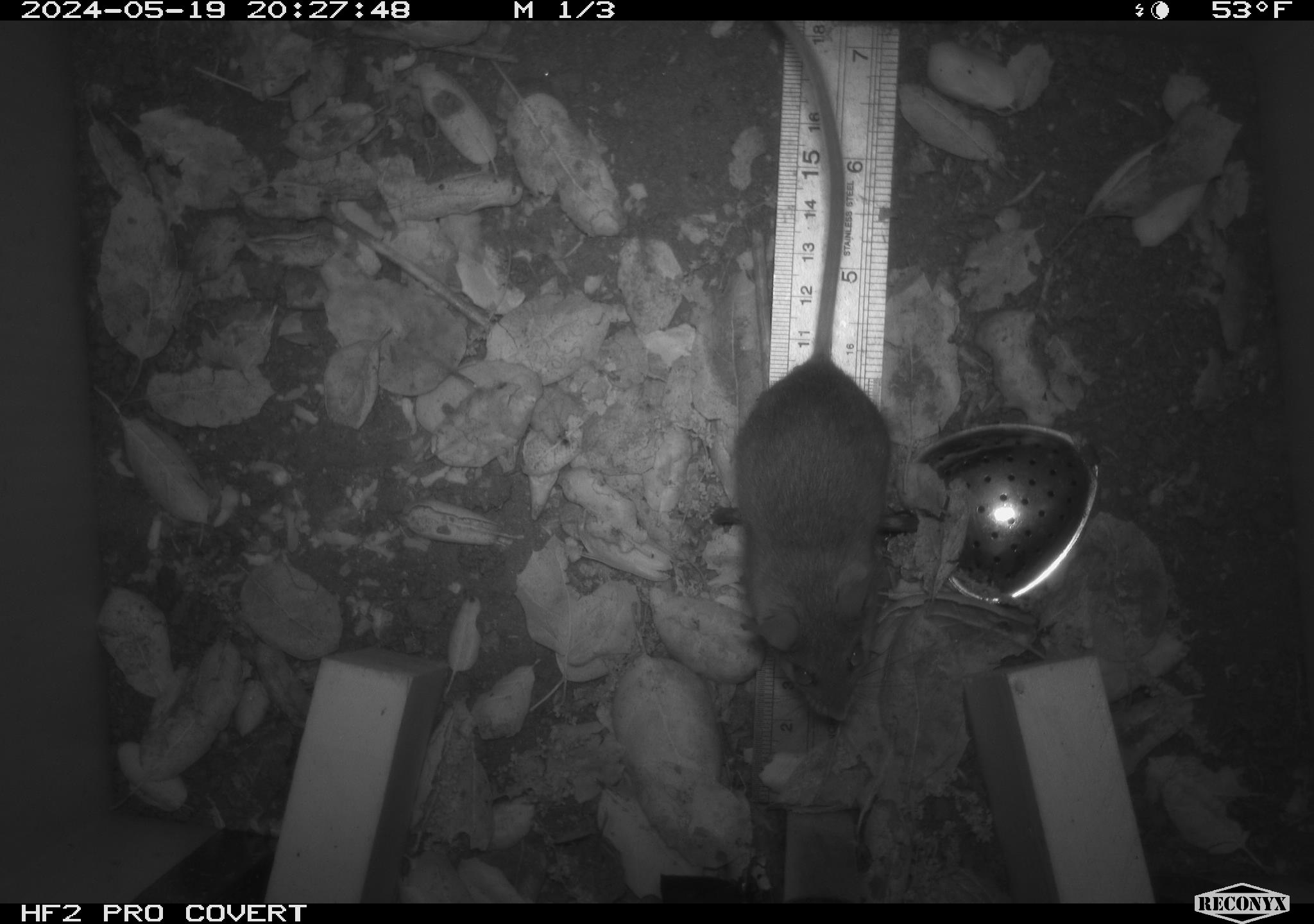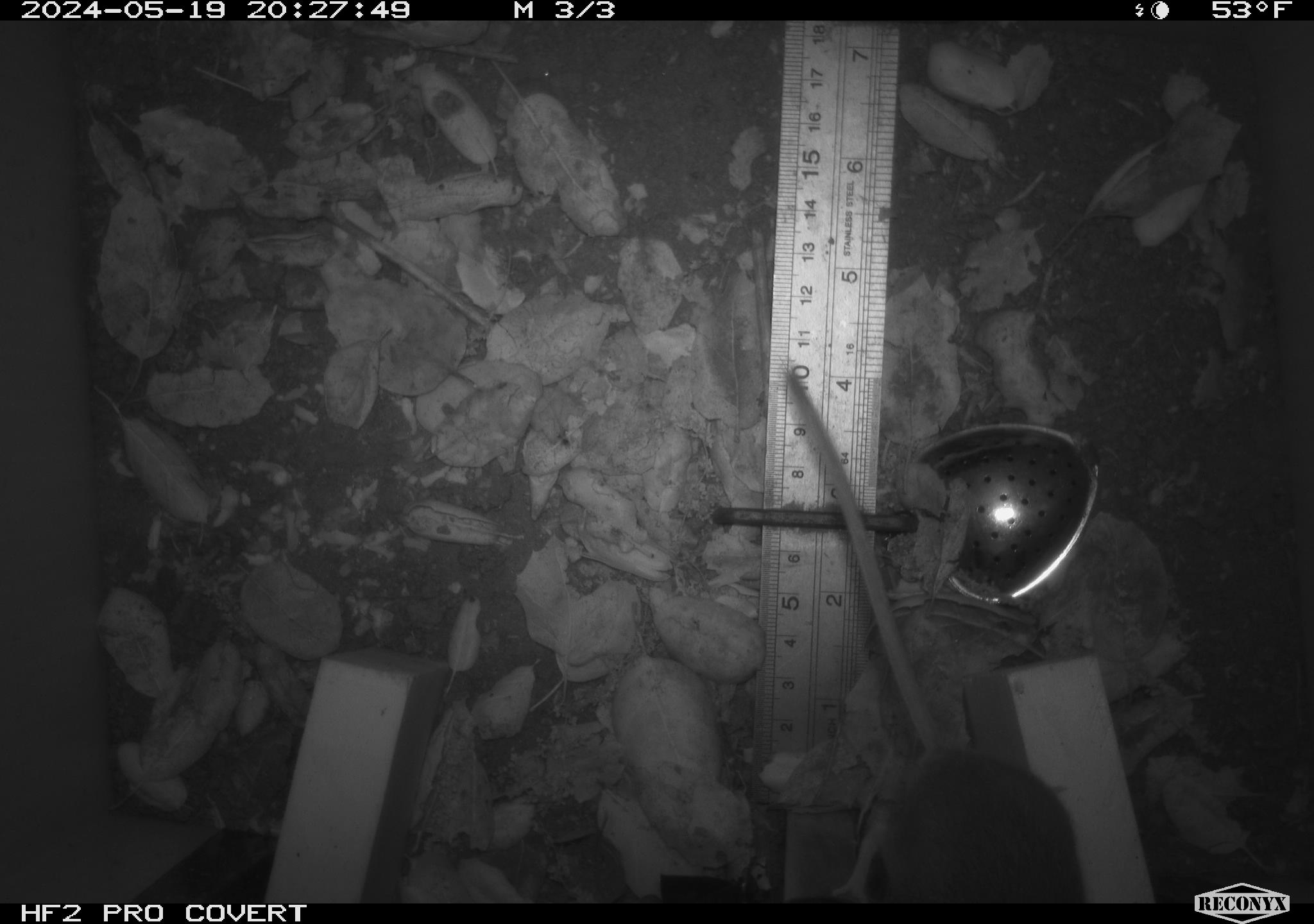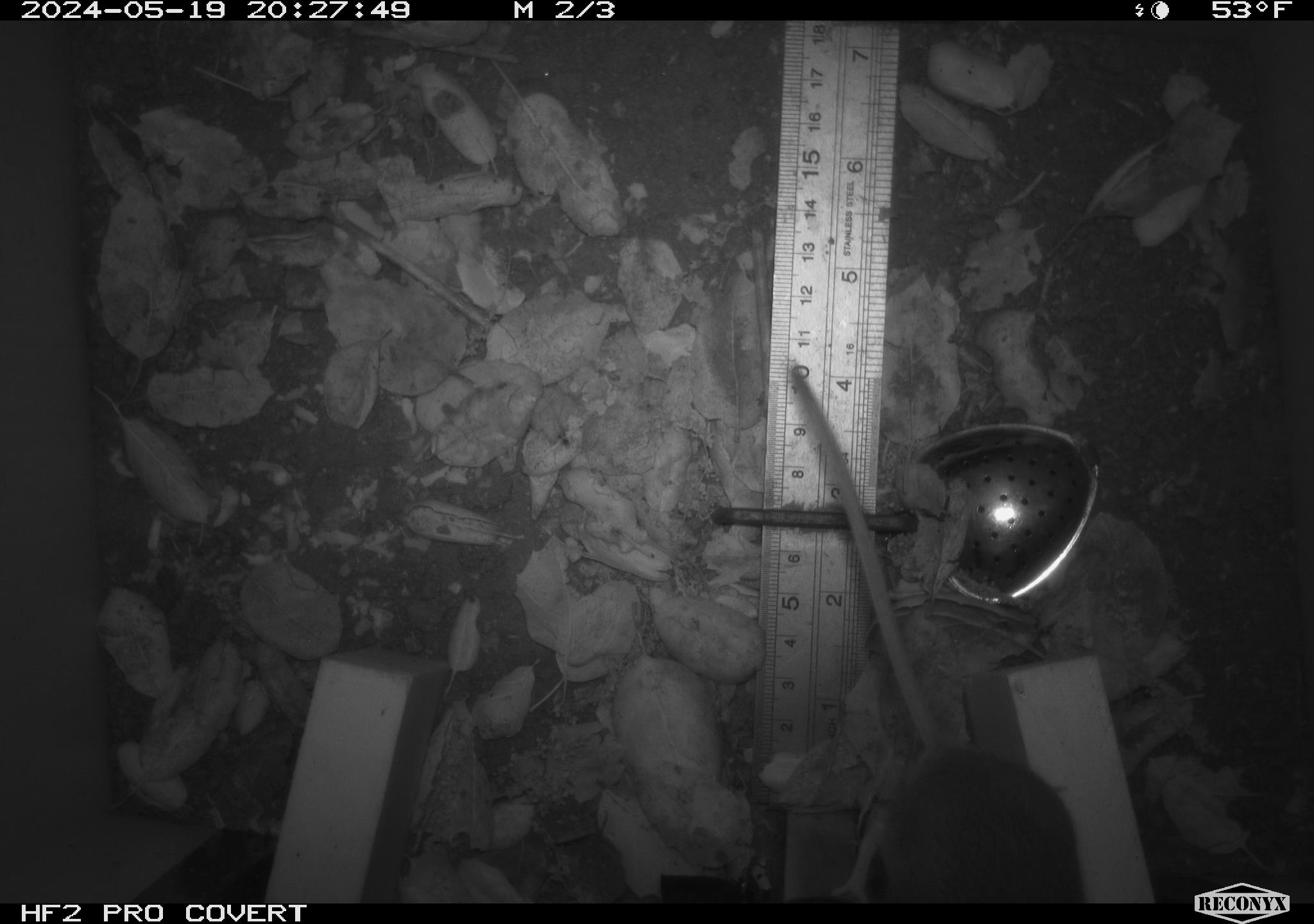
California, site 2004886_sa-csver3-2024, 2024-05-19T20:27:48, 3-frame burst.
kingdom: Animalia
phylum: Chordata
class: Mammalia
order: Rodentia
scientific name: Rodentia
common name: rodent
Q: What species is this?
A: Rodent (Rodentia).